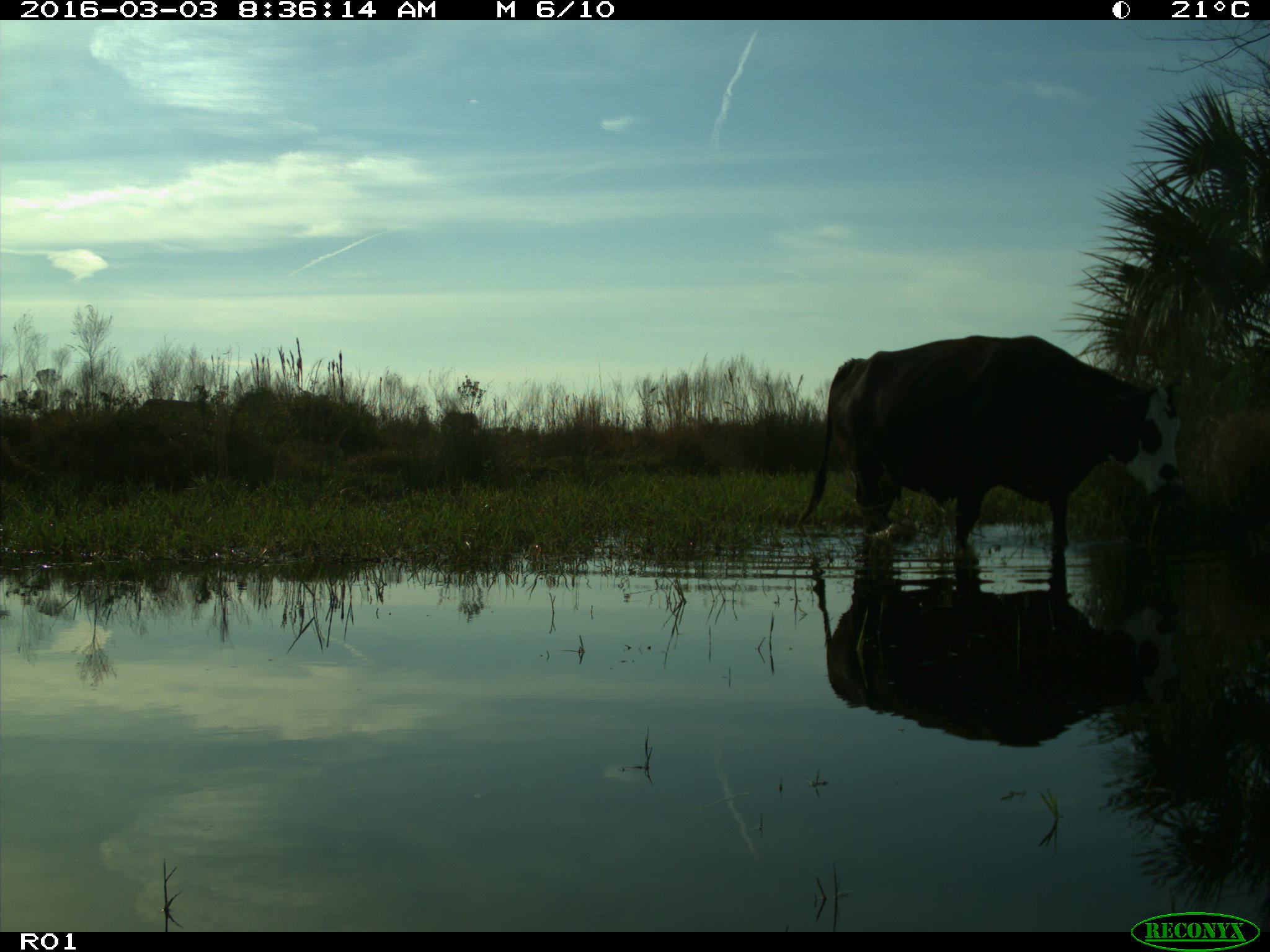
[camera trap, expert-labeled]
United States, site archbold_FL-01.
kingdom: Animalia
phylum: Chordata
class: Mammalia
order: Artiodactyla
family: Bovidae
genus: Bos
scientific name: Bos taurus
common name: domestic cow